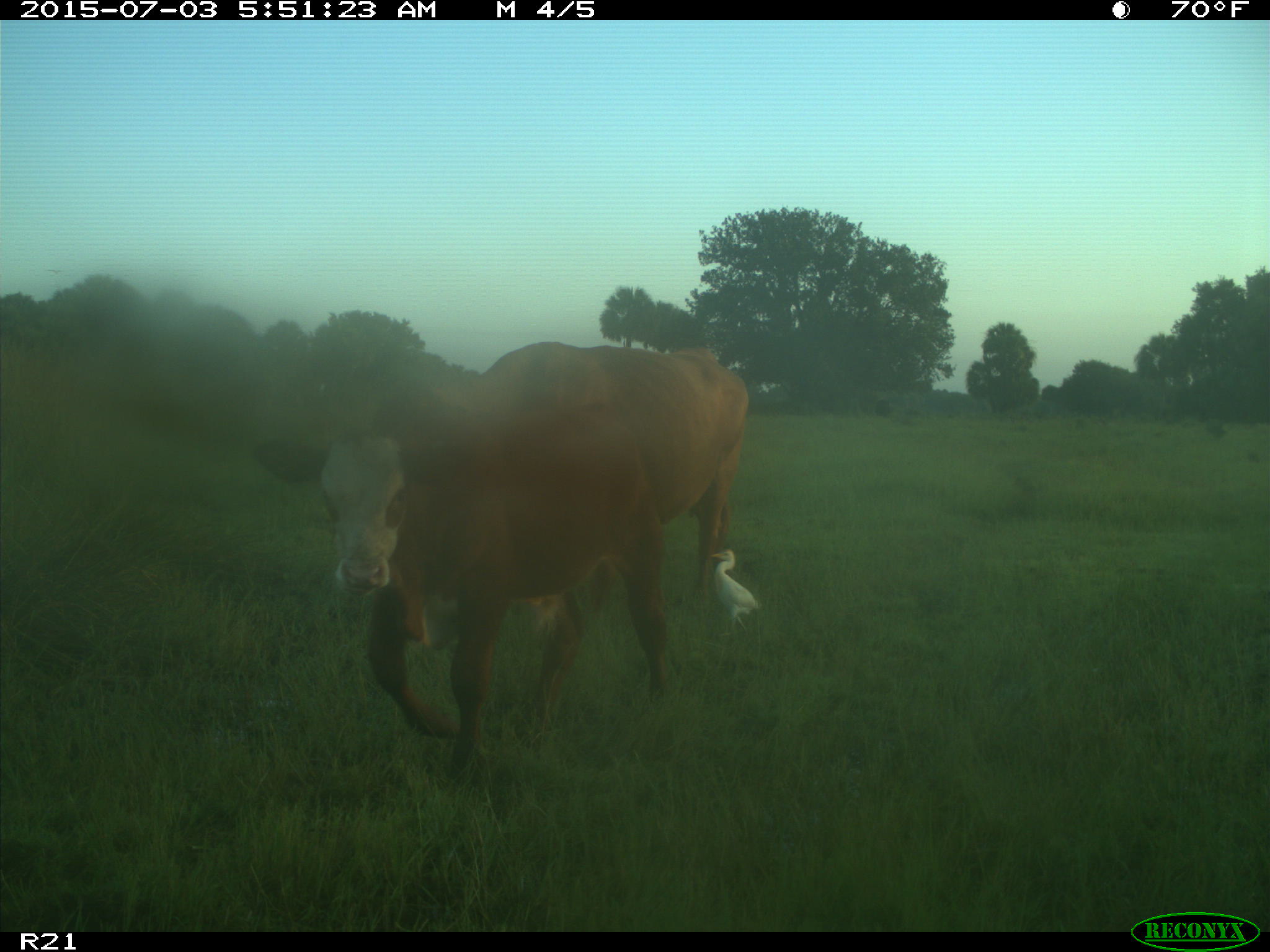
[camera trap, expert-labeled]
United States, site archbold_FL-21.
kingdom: Animalia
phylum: Chordata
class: Mammalia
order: Artiodactyla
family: Bovidae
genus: Bos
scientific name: Bos taurus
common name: domestic cow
Bos taurus (domestic cow).